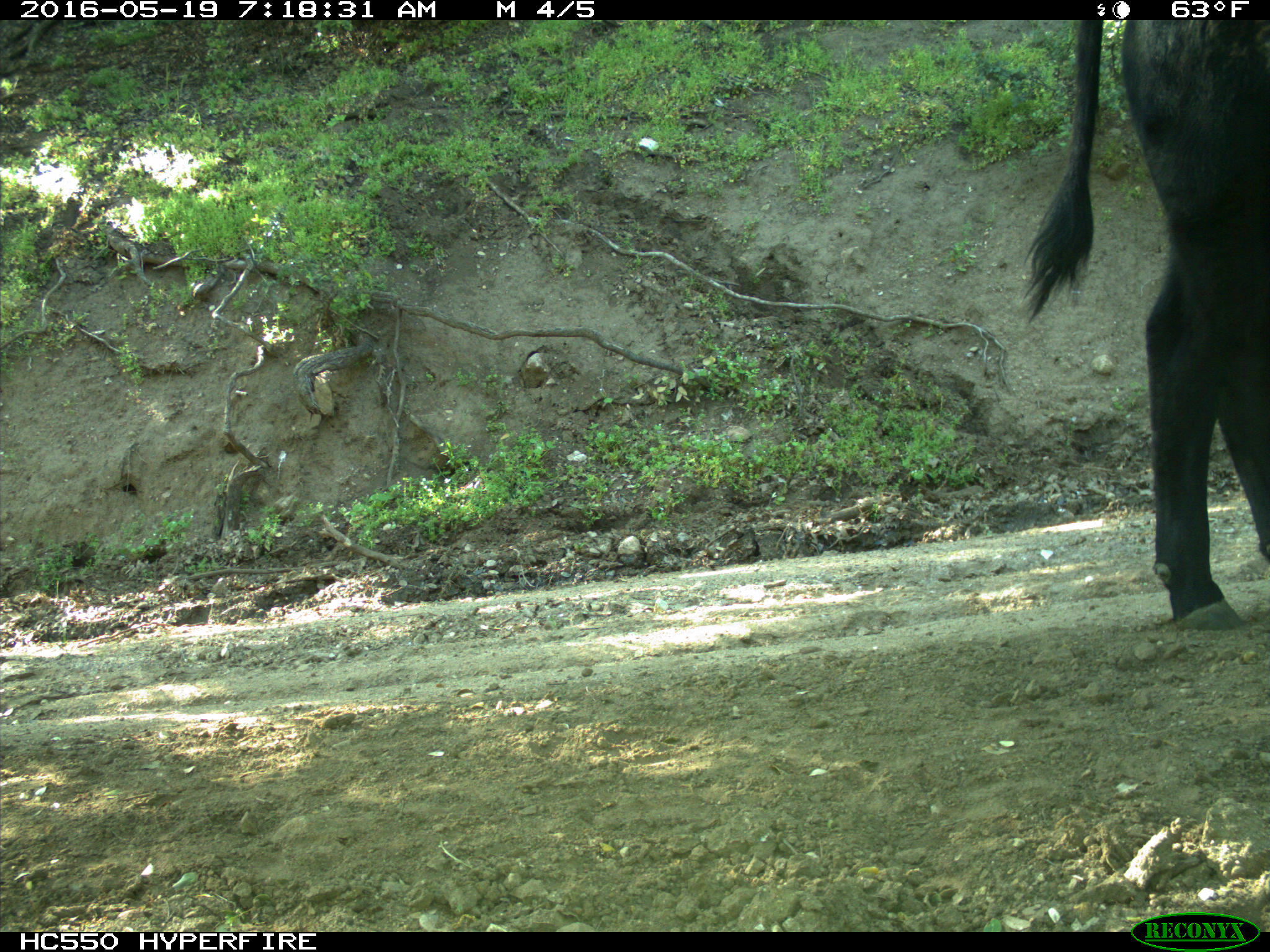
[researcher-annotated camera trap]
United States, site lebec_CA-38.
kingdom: Animalia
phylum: Chordata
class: Mammalia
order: Artiodactyla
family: Bovidae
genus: Bos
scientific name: Bos taurus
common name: domestic cow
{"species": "Bos taurus (domestic cow)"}